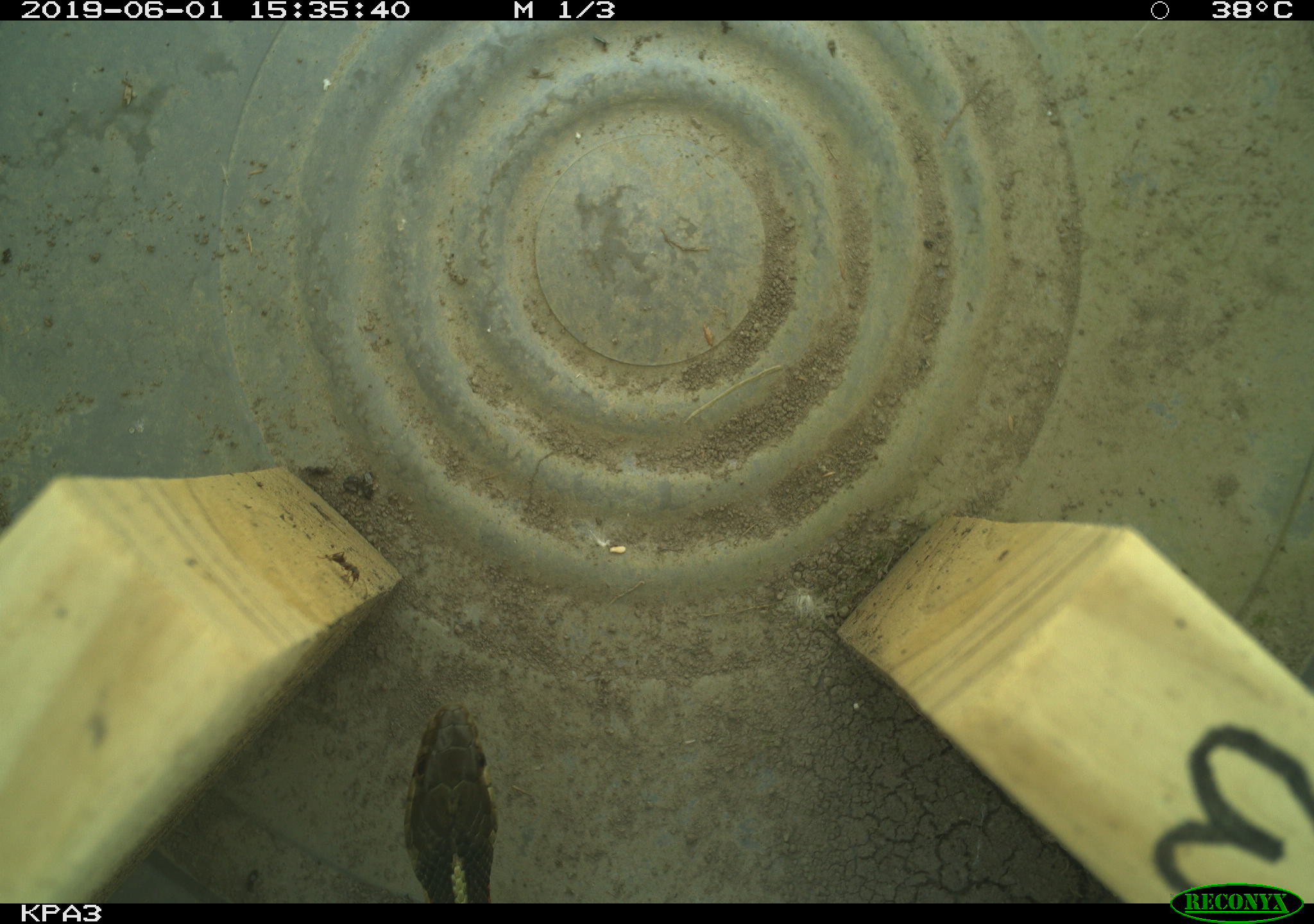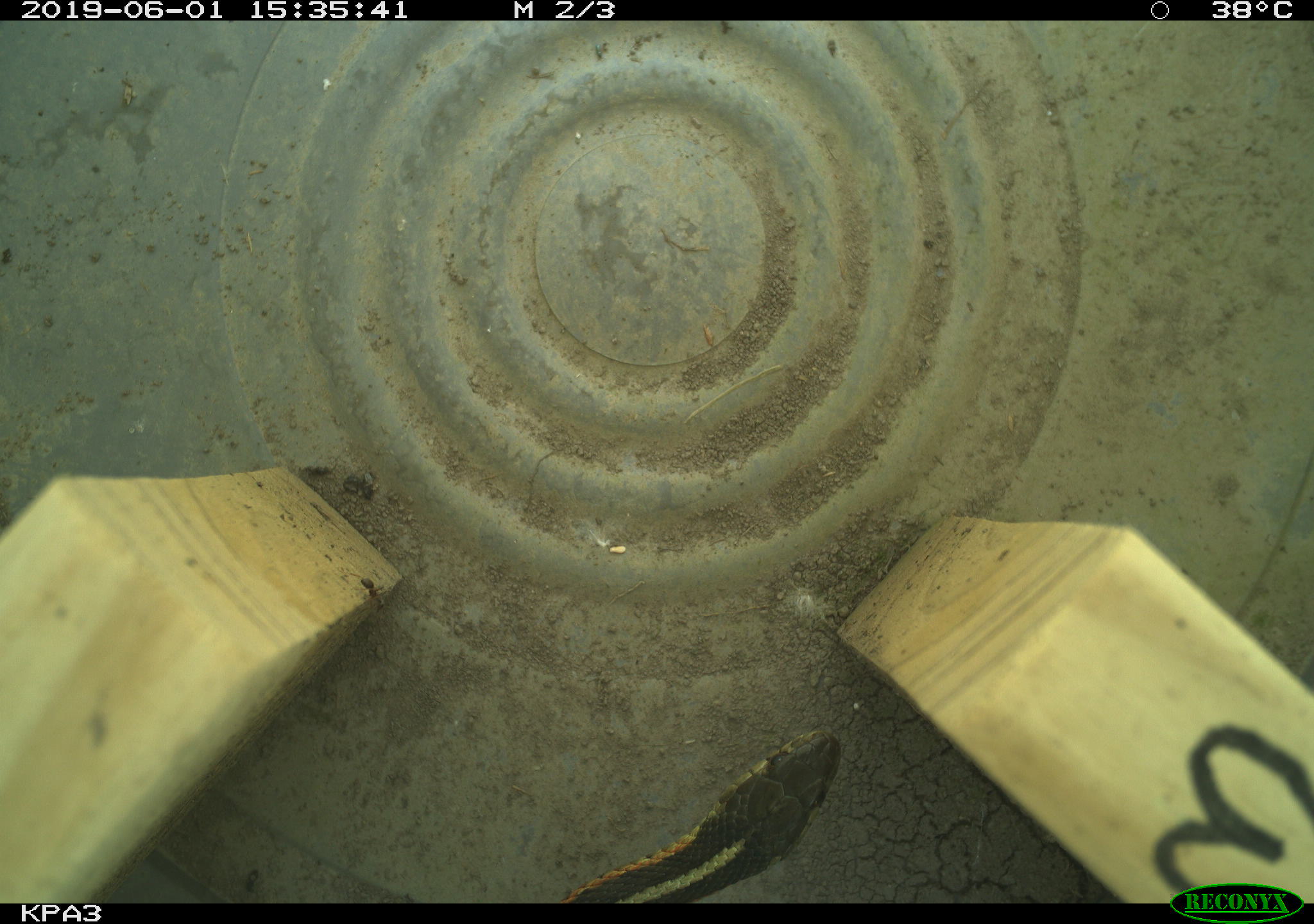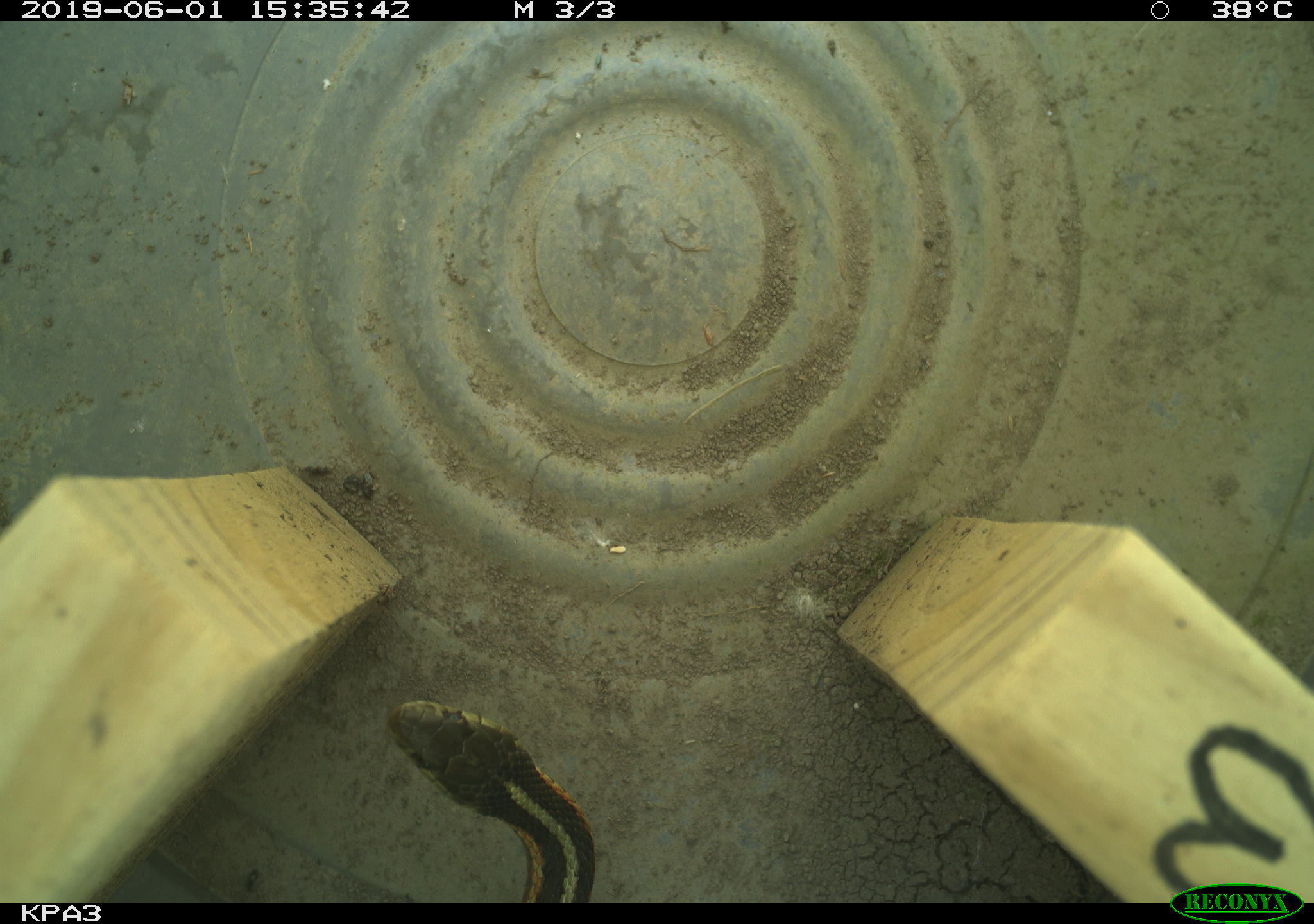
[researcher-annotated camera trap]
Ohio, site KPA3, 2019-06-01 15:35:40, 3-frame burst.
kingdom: Animalia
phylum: Chordata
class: Reptilia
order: Squamata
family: Colubridae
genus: Thamnophis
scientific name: Thamnophis sirtalis sirtalis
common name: eastern gartersnake